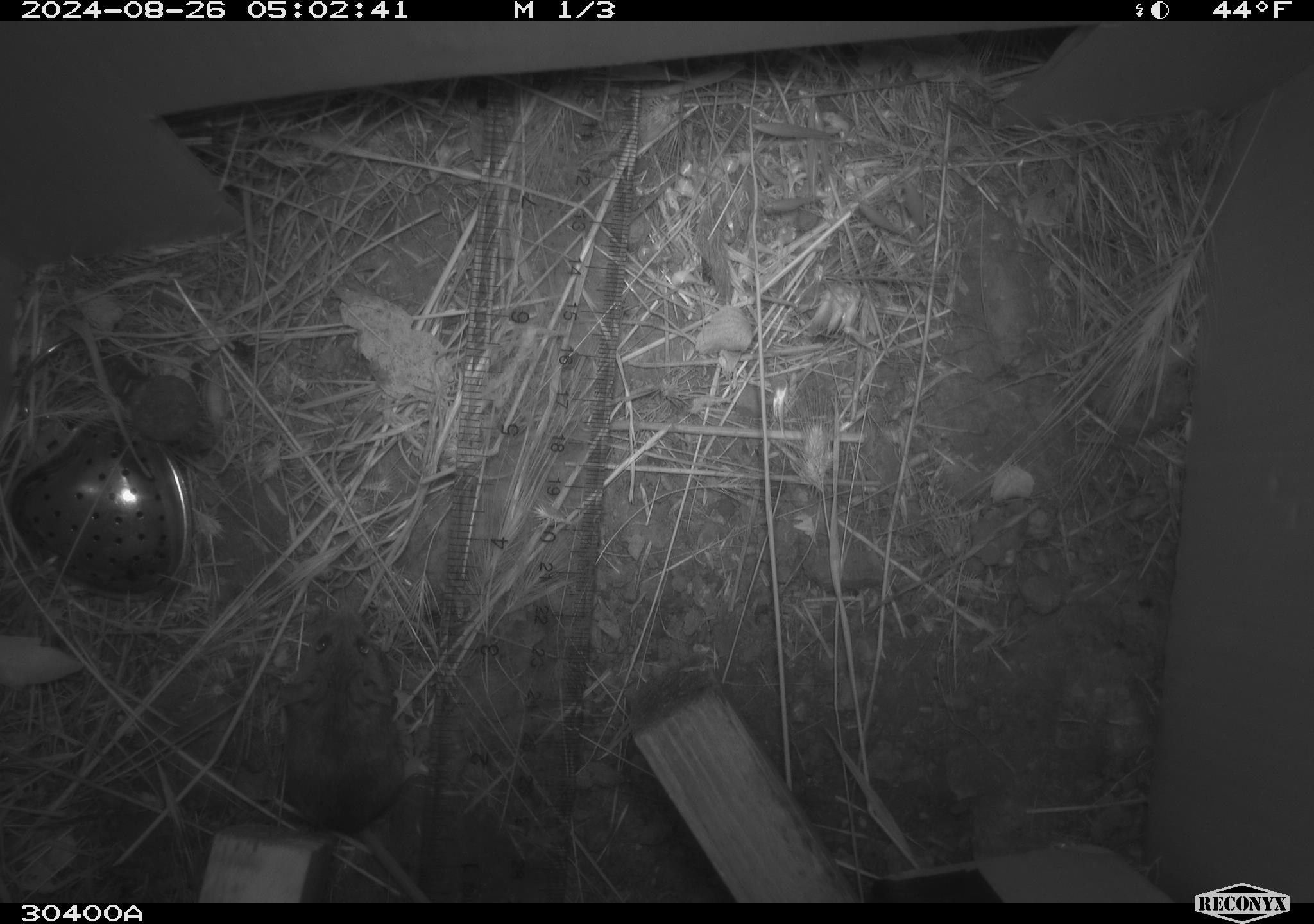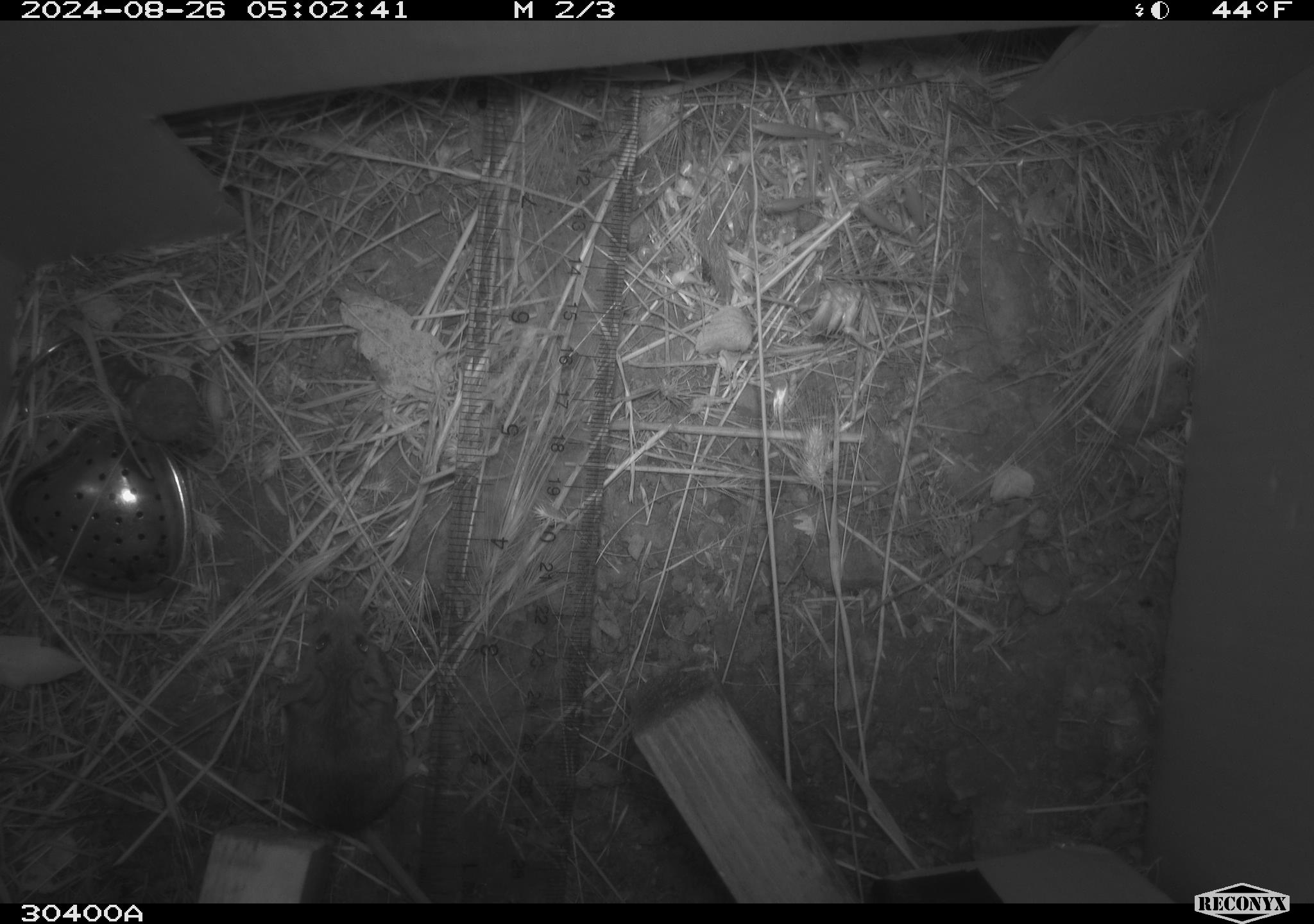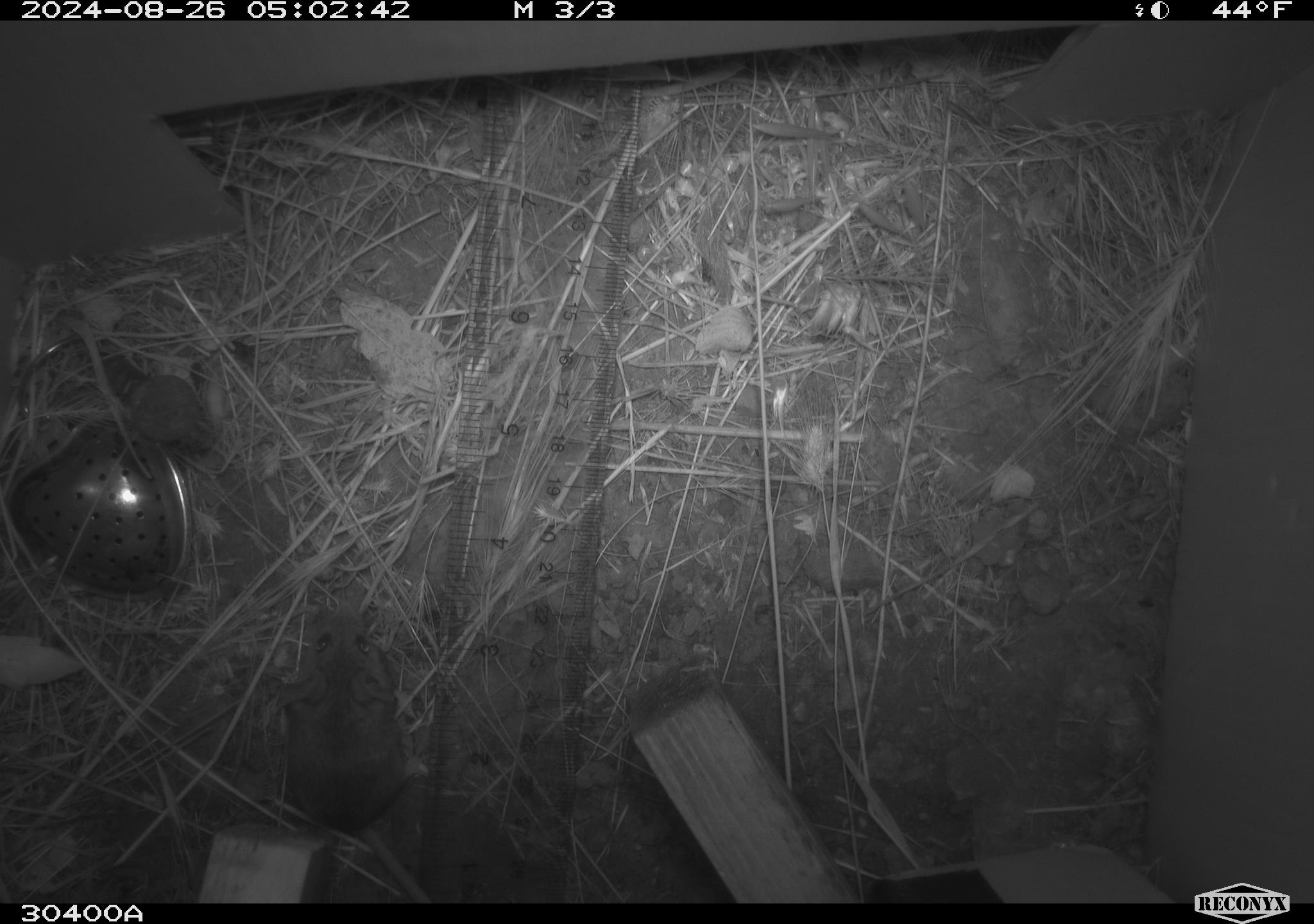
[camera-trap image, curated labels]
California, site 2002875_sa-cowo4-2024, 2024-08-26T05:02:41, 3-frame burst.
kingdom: Animalia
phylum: Chordata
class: Mammalia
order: Rodentia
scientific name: Rodentia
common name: mouse species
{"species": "mouse species (Rodentia)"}